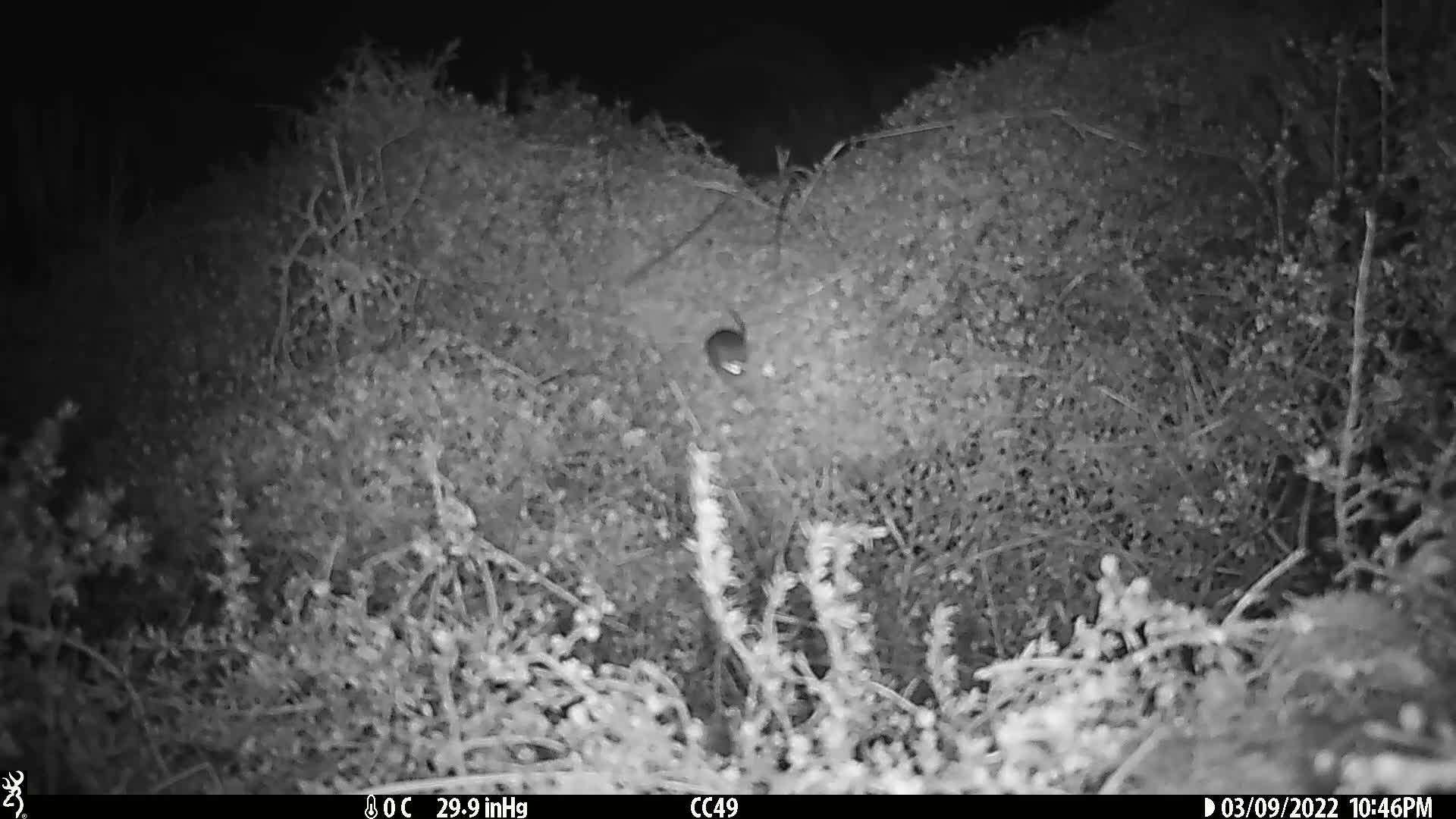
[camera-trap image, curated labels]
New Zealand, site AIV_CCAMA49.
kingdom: Animalia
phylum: Chordata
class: Mammalia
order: Rodentia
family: Muridae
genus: Mus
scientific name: Mus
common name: mouse